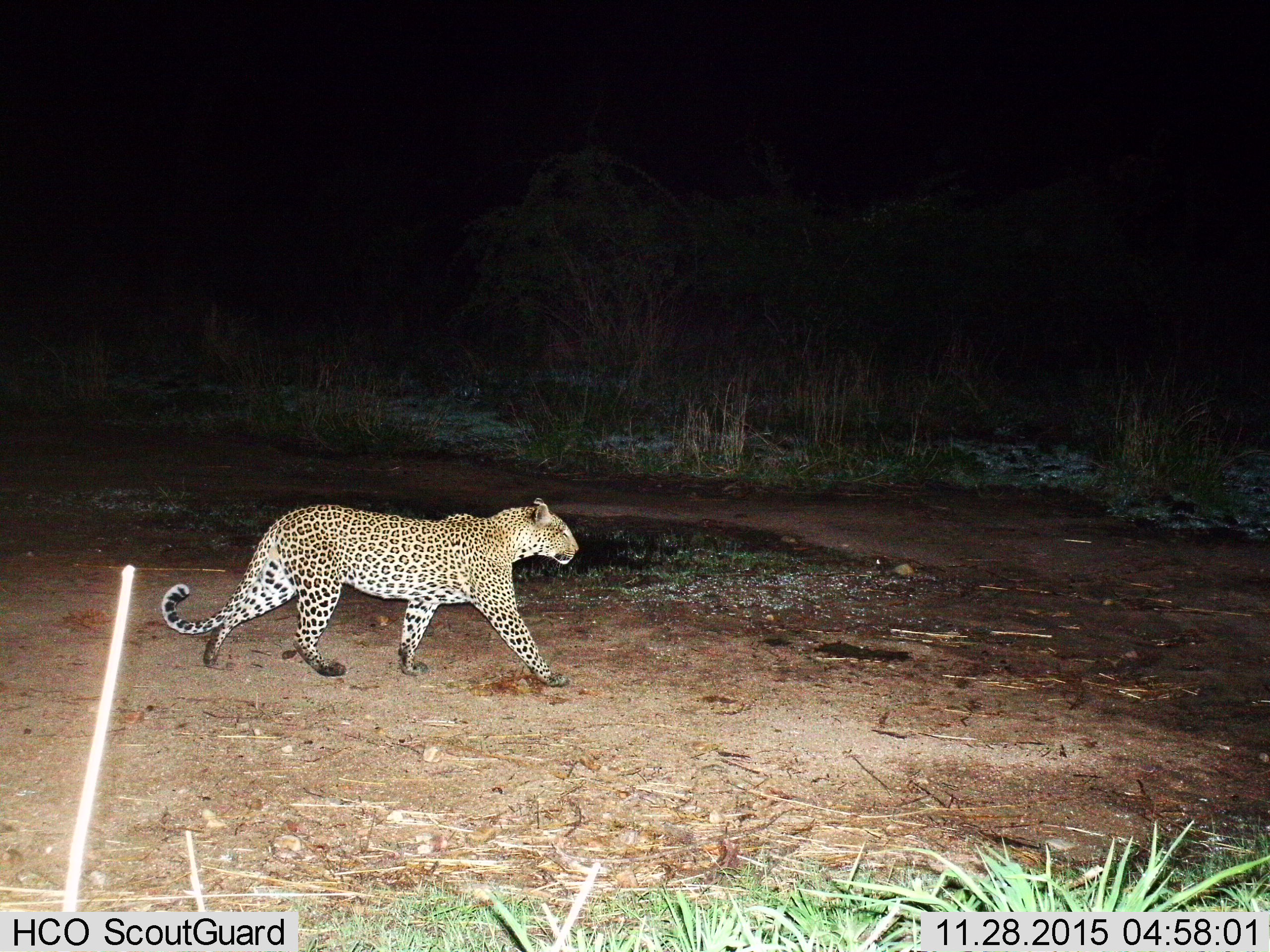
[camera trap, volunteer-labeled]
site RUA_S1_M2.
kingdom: Animalia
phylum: Chordata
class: Mammalia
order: Carnivora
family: Felidae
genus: Panthera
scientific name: Panthera pardus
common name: leopard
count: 1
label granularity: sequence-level